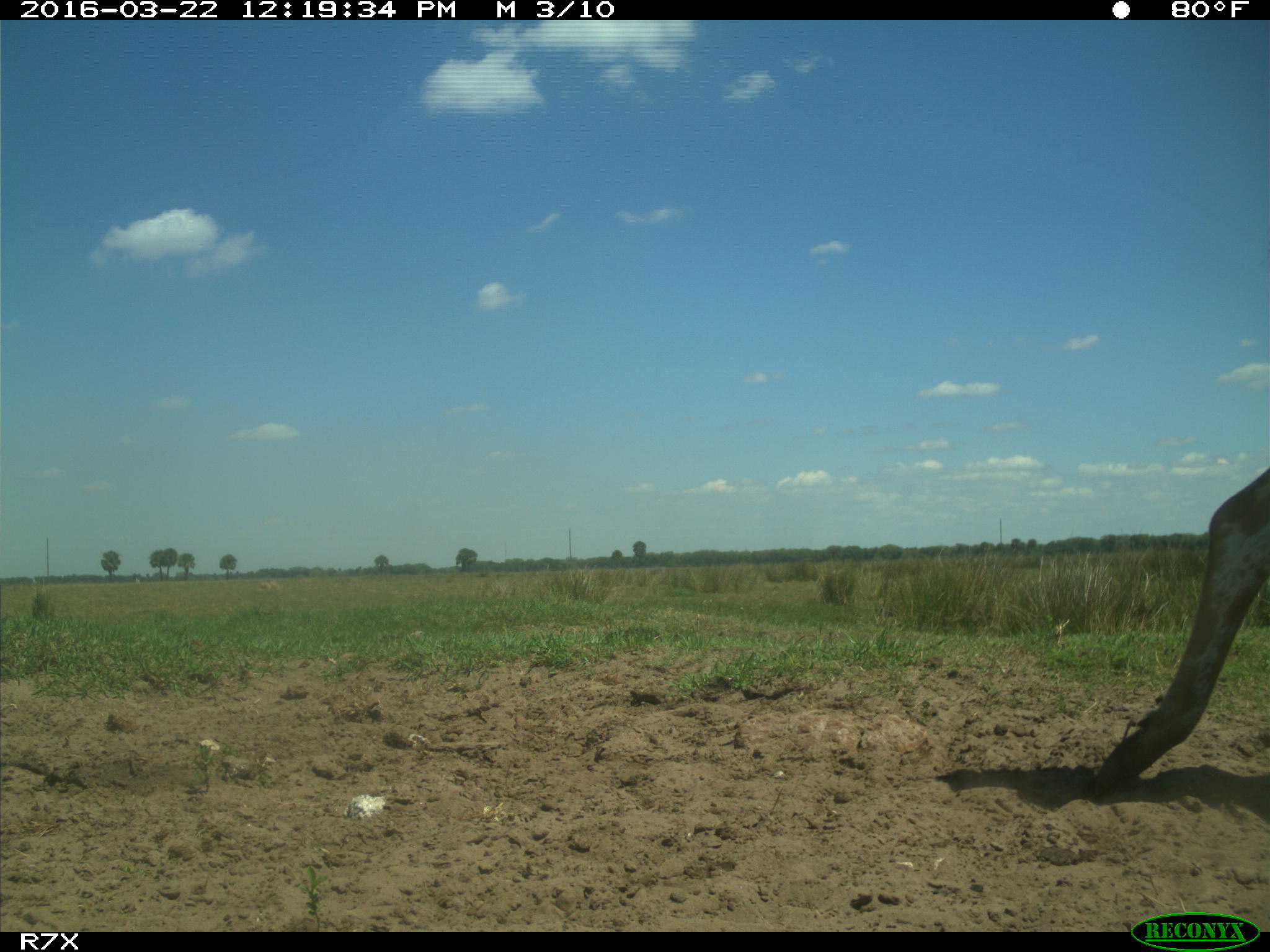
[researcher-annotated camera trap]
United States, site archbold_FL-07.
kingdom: Animalia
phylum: Chordata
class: Mammalia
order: Artiodactyla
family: Bovidae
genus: Bos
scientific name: Bos taurus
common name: domestic cow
Bos taurus (domestic cow).